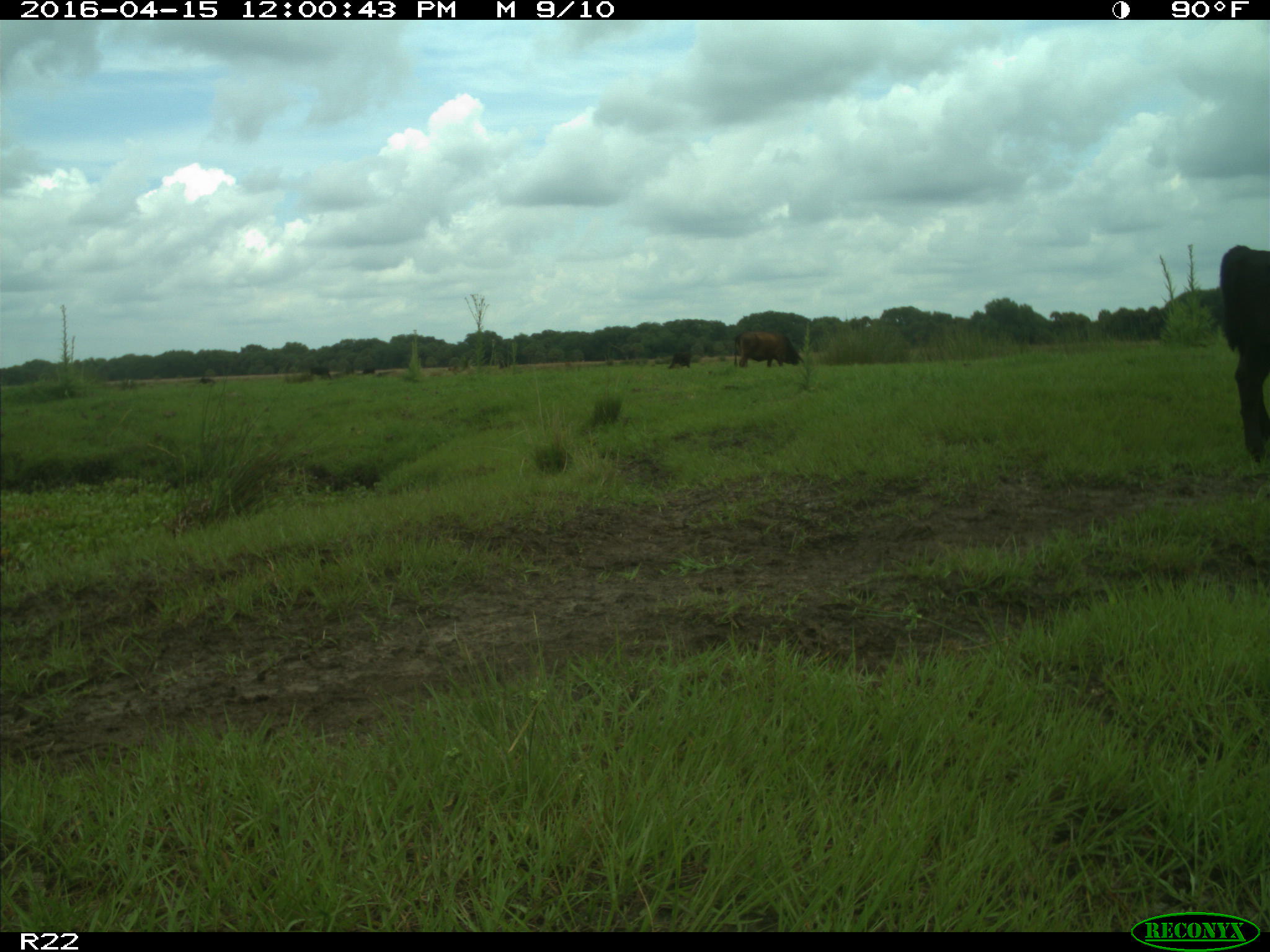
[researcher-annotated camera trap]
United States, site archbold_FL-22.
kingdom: Animalia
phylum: Chordata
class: Mammalia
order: Artiodactyla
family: Bovidae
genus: Bos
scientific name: Bos taurus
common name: domestic cow